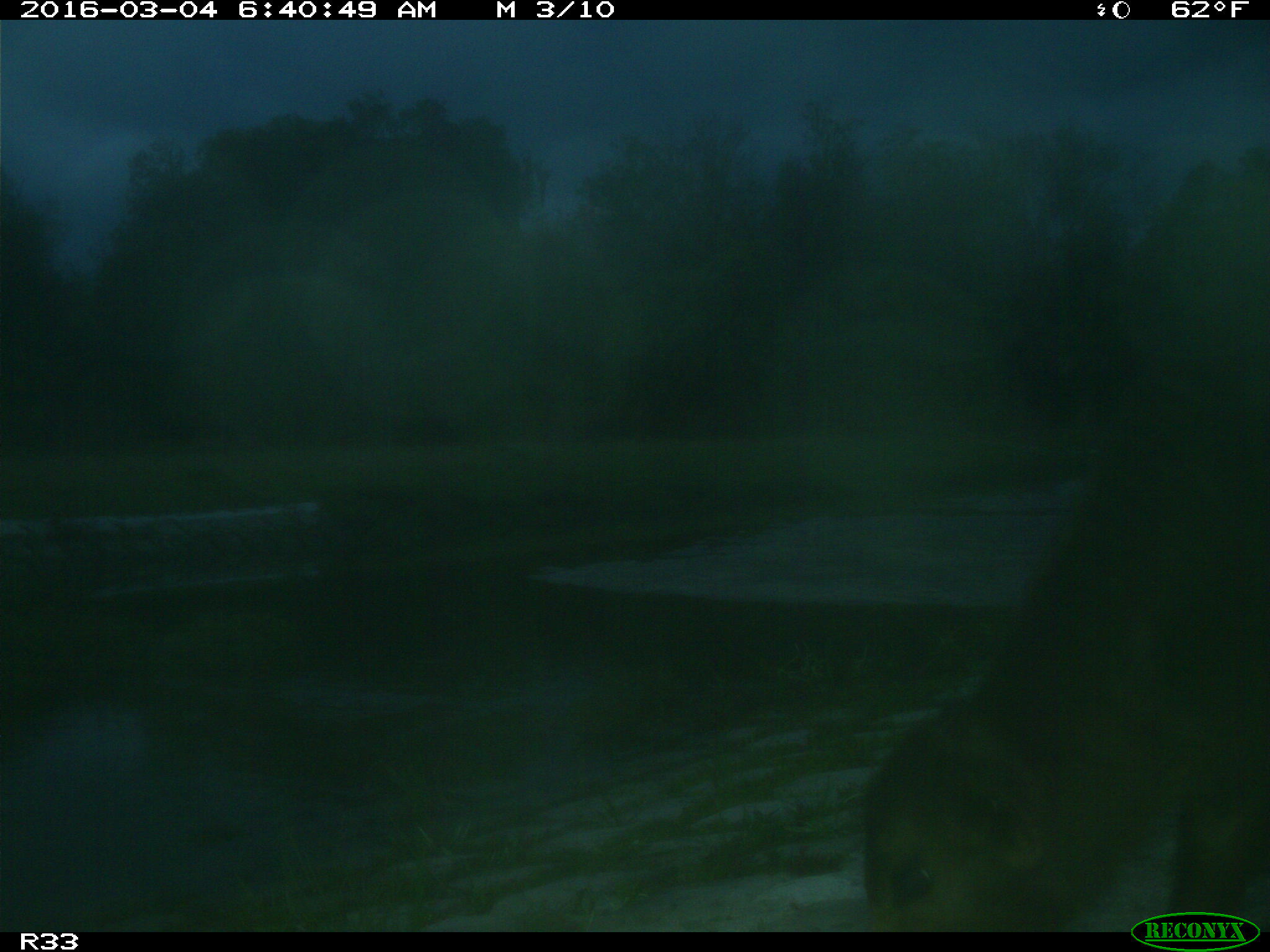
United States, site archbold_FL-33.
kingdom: Animalia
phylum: Chordata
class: Mammalia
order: Artiodactyla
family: Bovidae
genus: Bos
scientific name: Bos taurus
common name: domestic cow